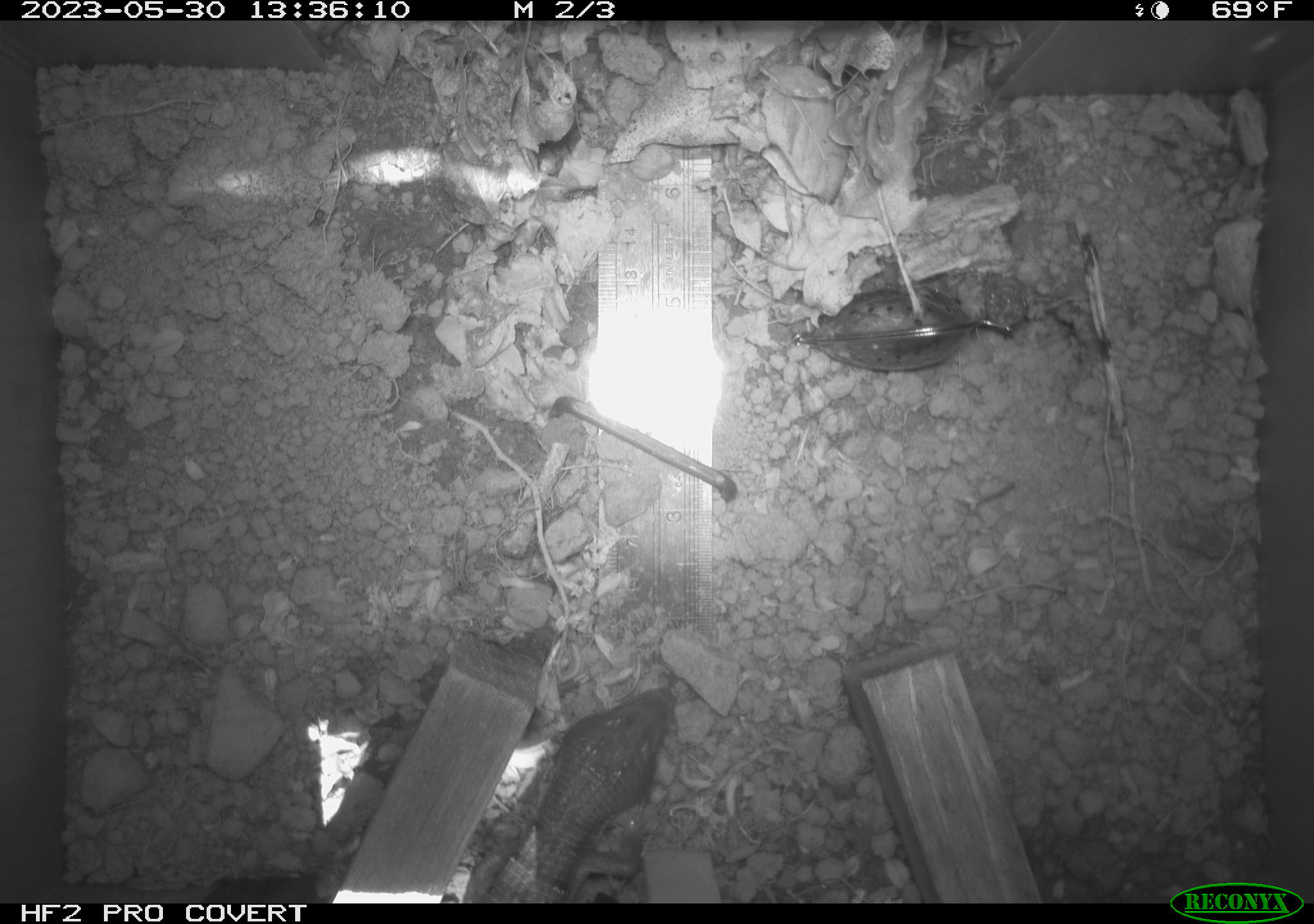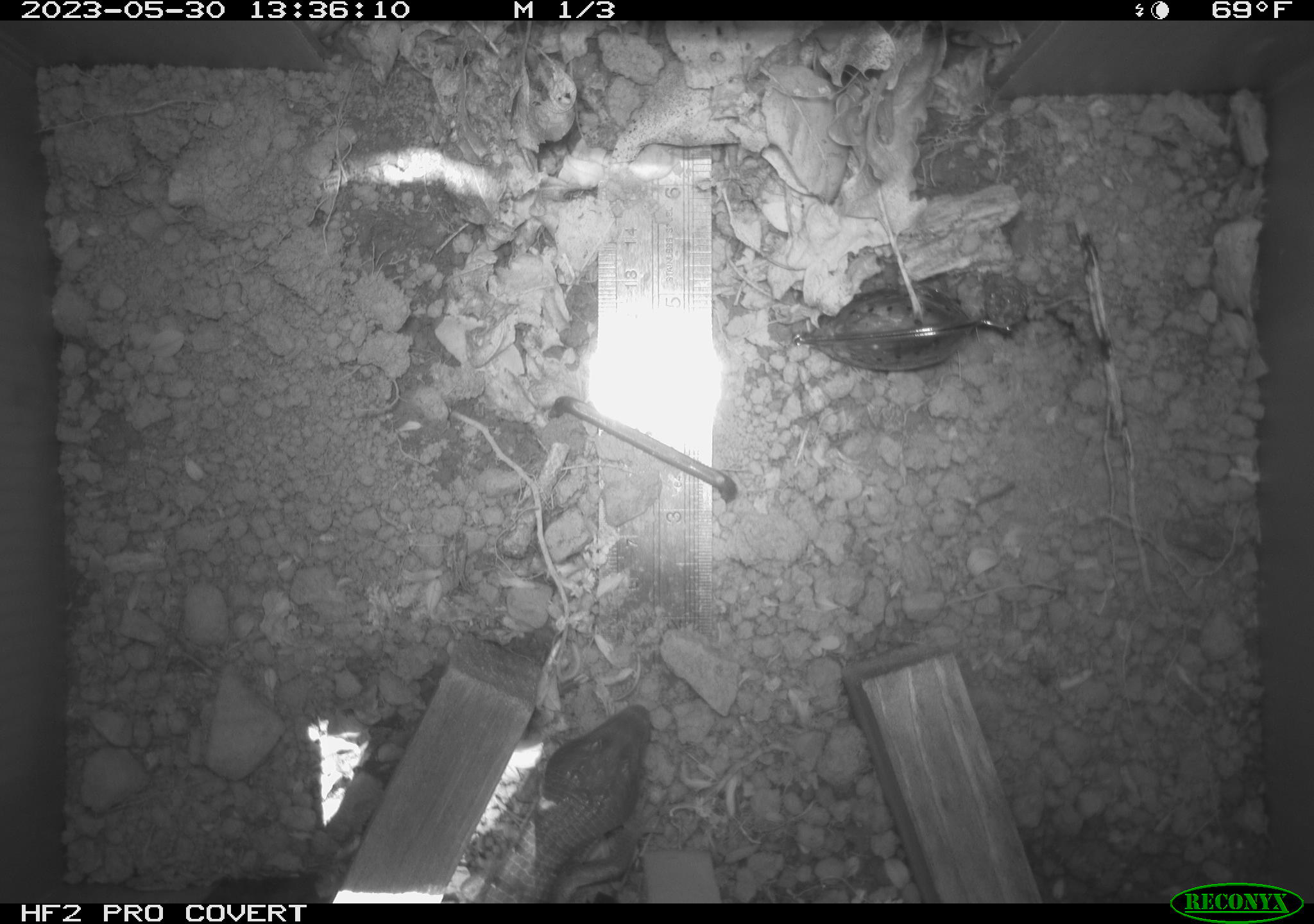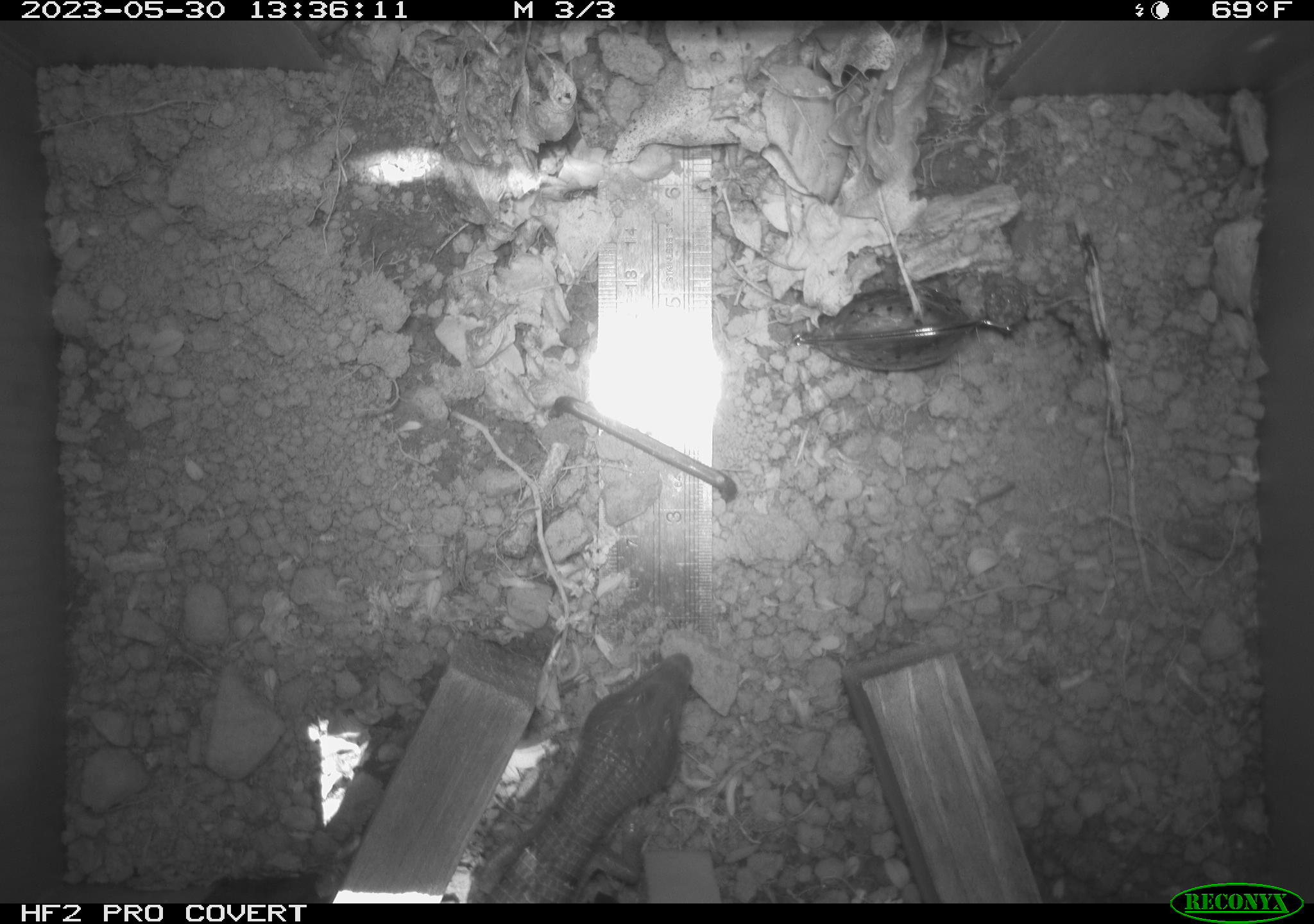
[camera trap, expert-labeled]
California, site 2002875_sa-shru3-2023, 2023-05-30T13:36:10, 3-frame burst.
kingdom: Animalia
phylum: Chordata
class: Reptilia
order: Squamata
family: Anguidae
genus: Elgaria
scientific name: Elgaria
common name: alligator lizards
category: elgaria species